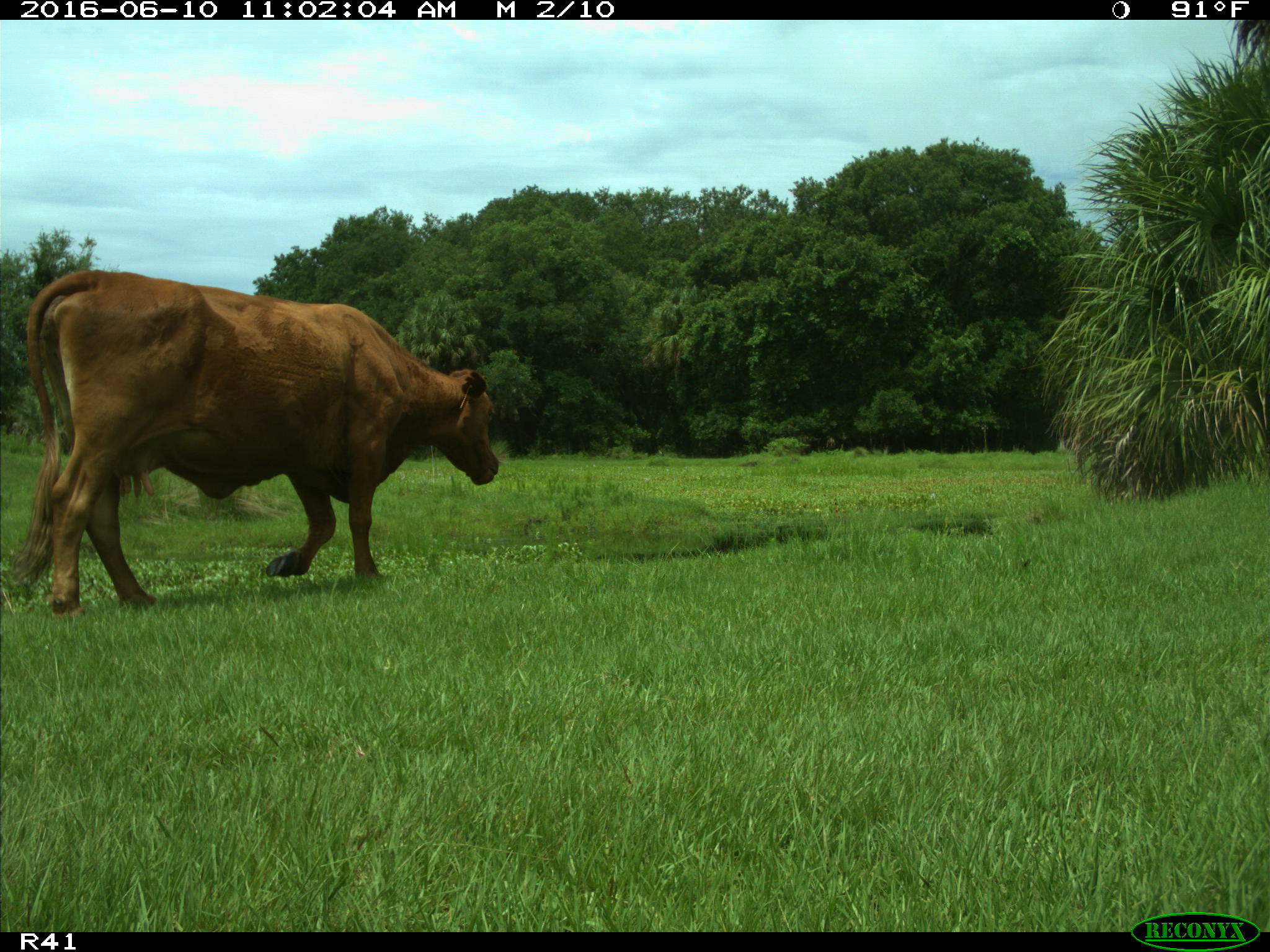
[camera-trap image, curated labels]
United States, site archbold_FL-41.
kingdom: Animalia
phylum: Chordata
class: Mammalia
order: Artiodactyla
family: Bovidae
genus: Bos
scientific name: Bos taurus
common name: domestic cow